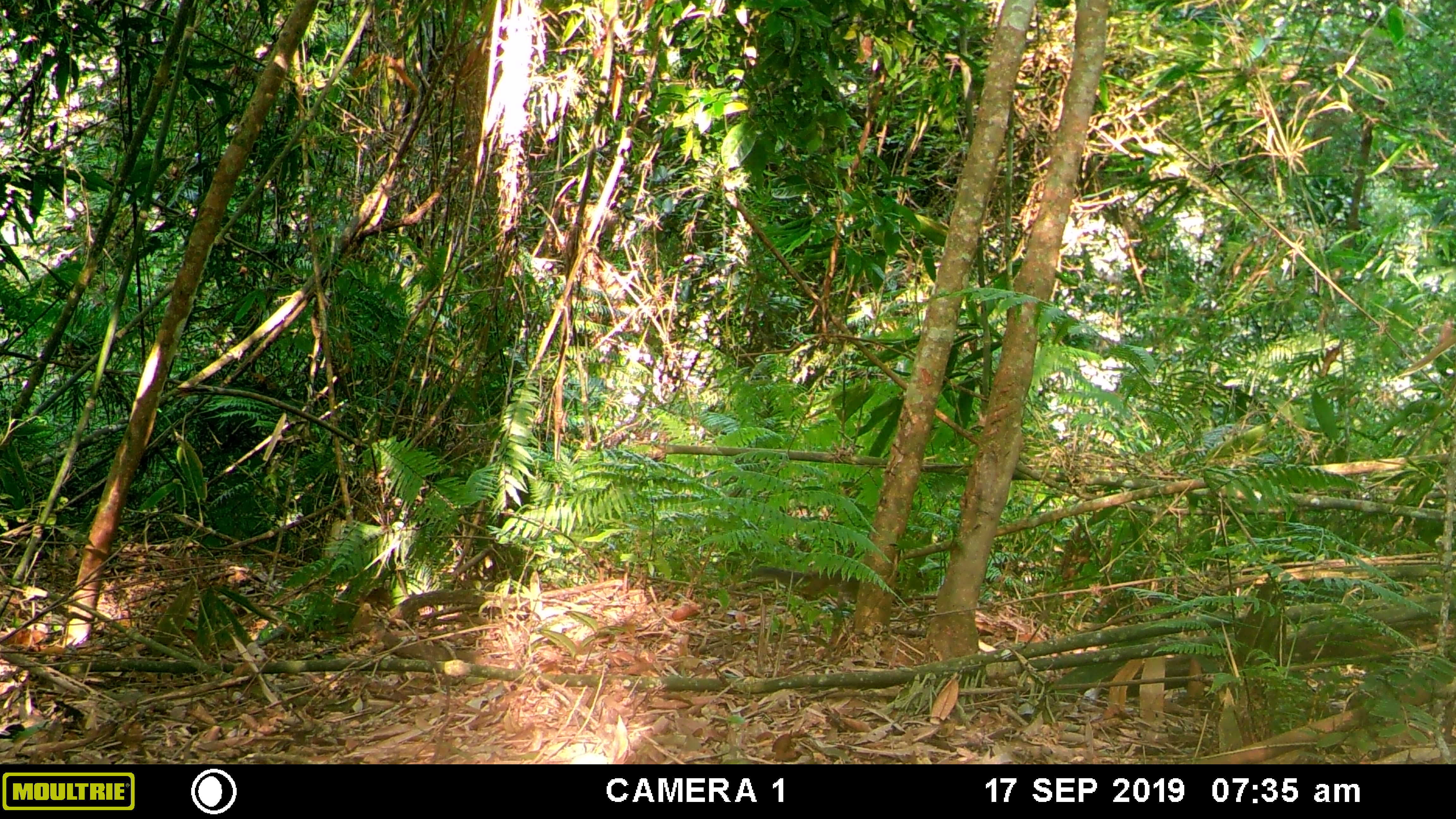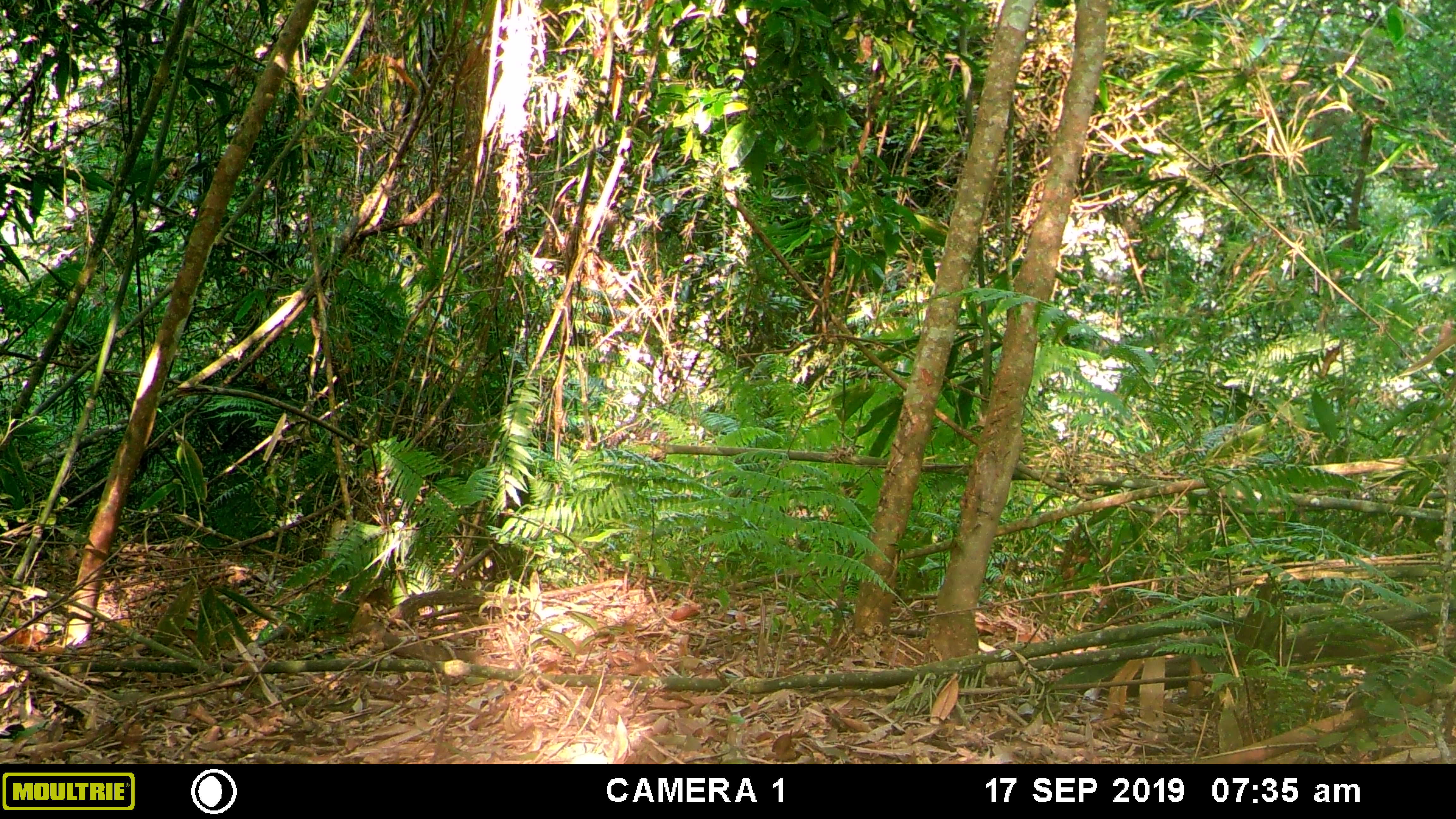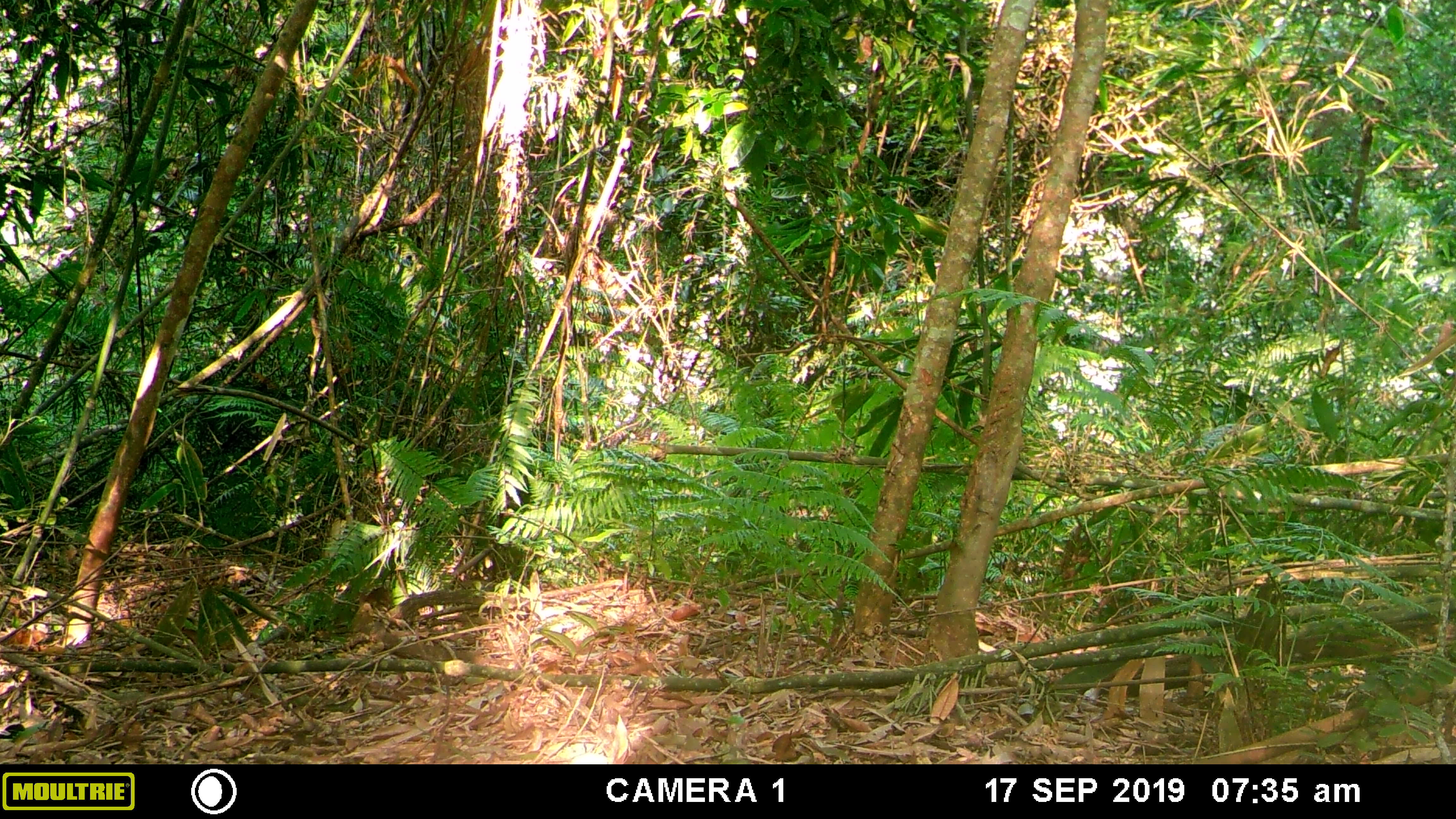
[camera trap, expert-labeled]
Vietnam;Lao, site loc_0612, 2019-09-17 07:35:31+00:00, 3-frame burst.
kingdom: Animalia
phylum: Chordata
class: Mammalia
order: Rodentia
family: Sciuridae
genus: Dremomys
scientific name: Dremomys rufigenis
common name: red-cheeked squirrel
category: red cheeked squirrel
Red cheeked squirrel (red-cheeked squirrel) (Dremomys rufigenis). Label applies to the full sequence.